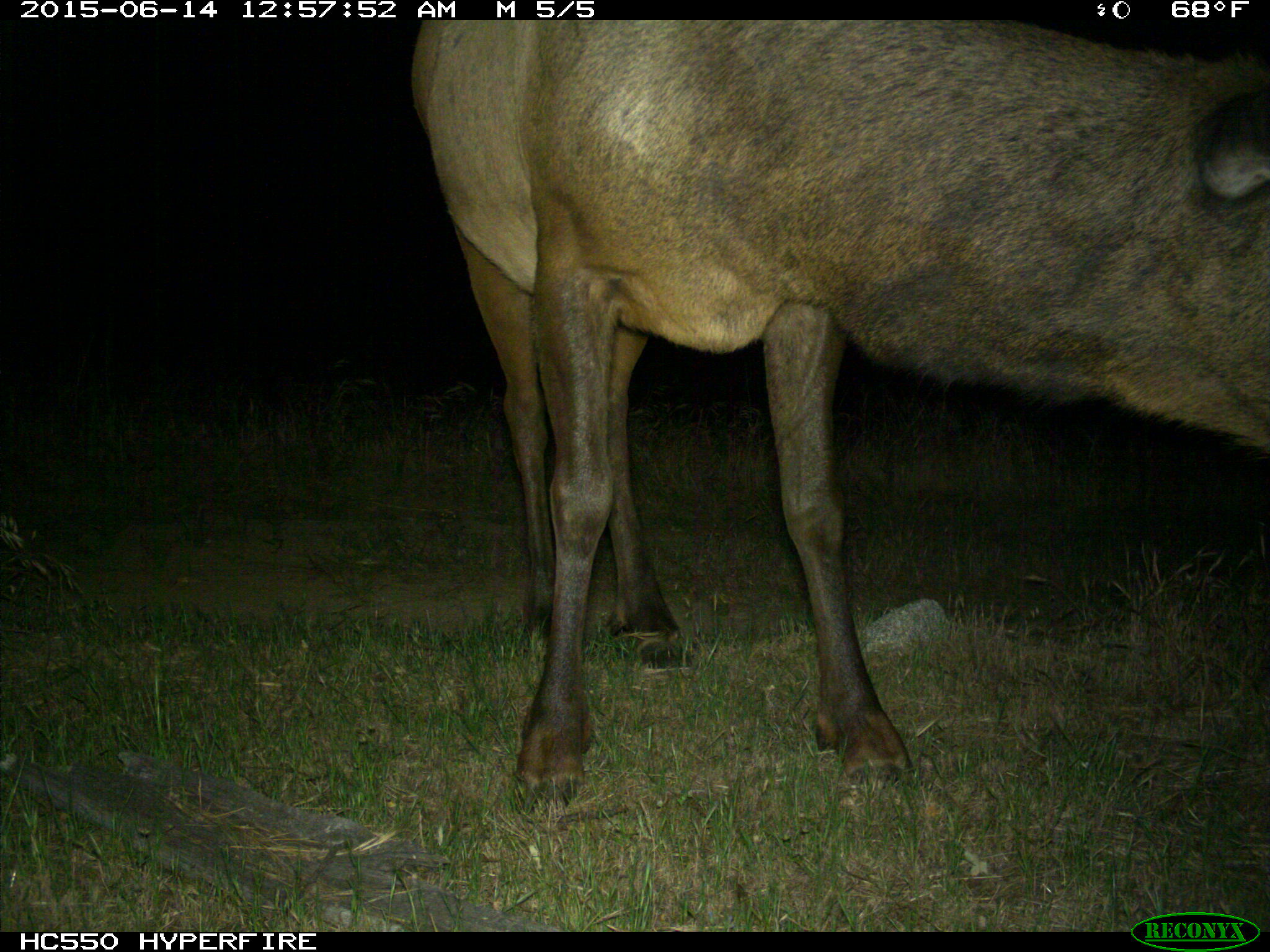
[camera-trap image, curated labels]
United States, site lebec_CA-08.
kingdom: Animalia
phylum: Chordata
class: Mammalia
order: Artiodactyla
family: Cervidae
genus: Cervus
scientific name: Cervus canadensis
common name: elk